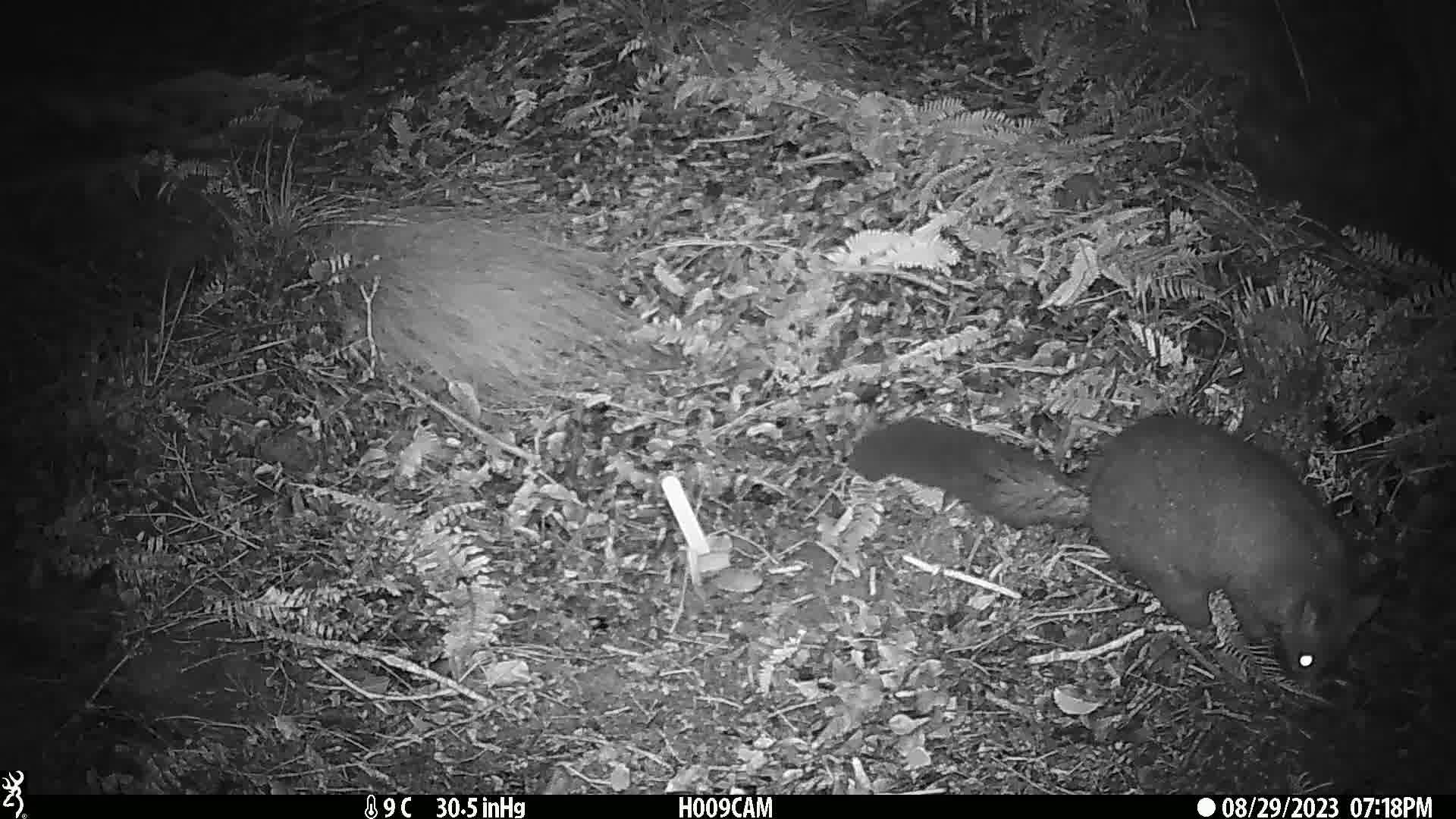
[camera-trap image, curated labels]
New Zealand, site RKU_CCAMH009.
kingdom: Animalia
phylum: Chordata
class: Mammalia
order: Diprotodontia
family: Phalangeridae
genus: Trichosurus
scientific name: Trichosurus vulpecula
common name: common brushtail possum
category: possum